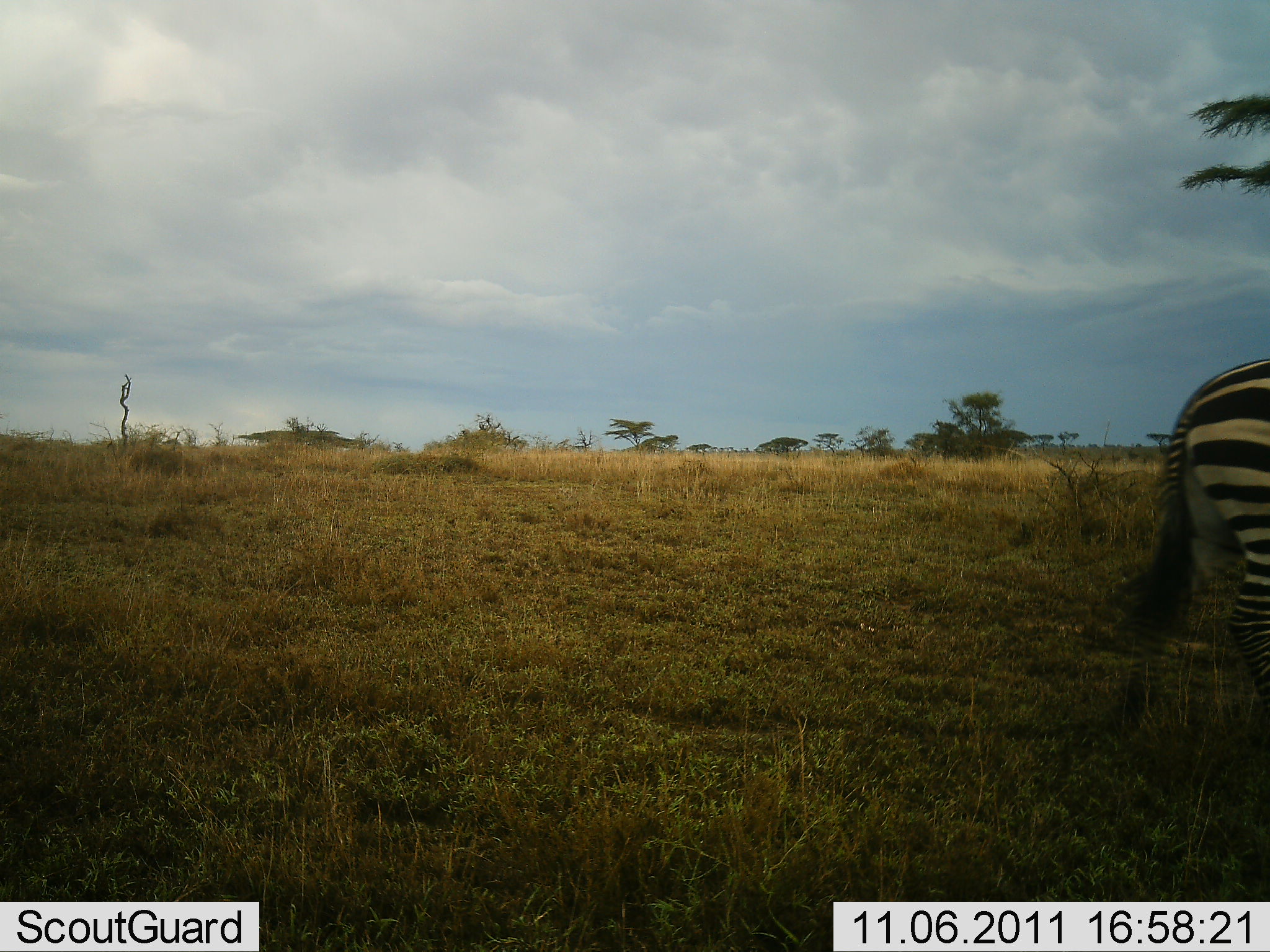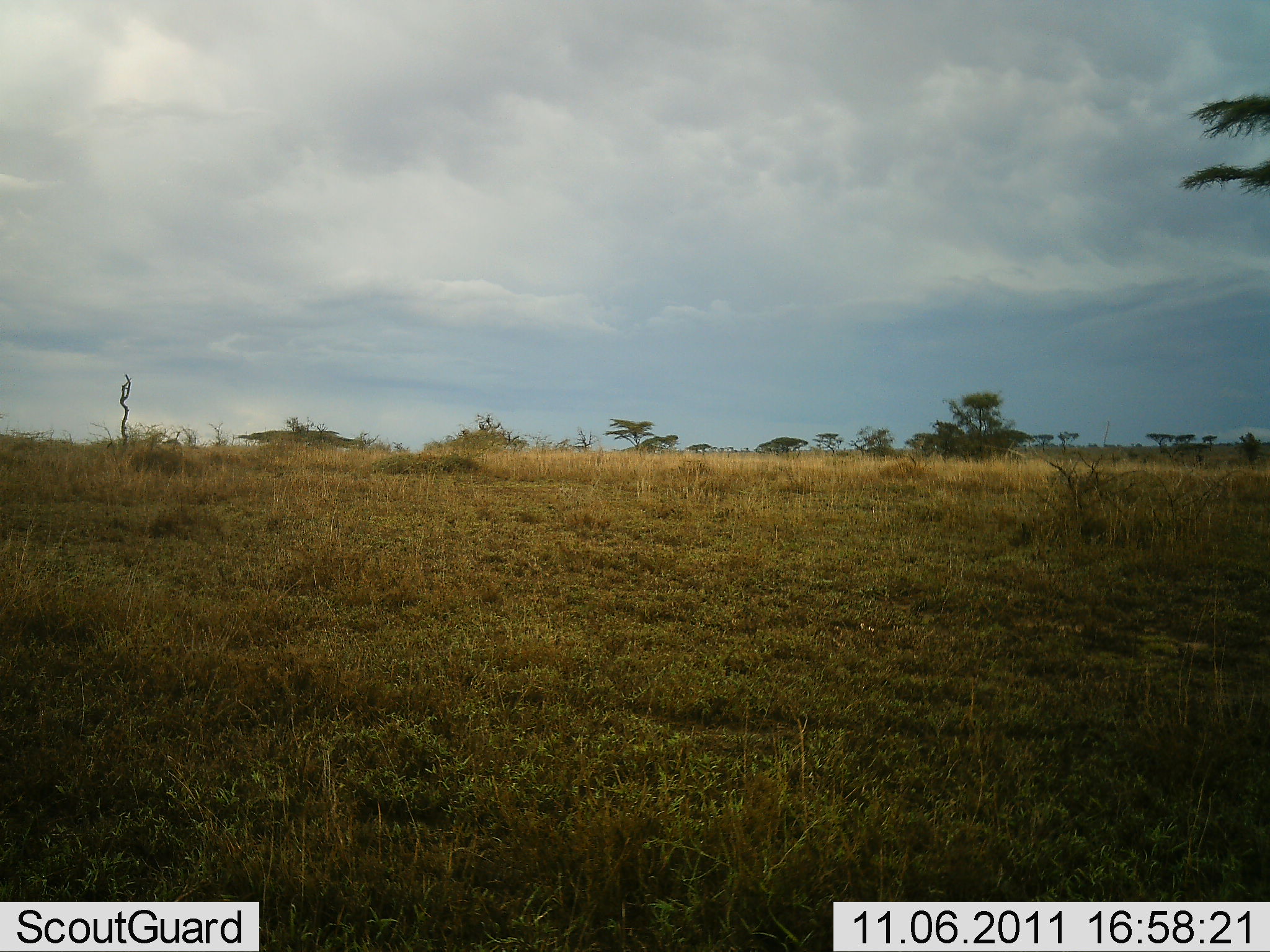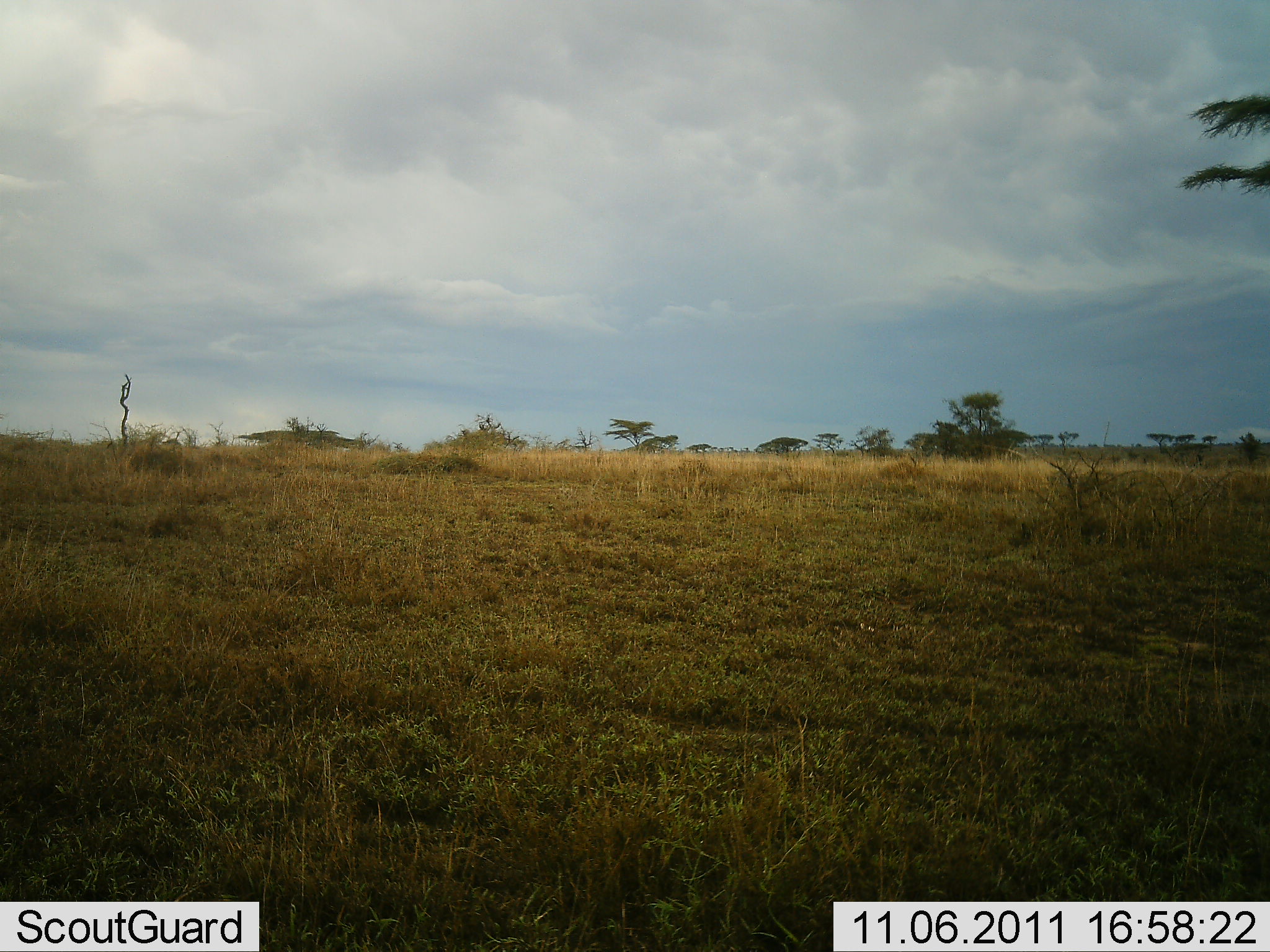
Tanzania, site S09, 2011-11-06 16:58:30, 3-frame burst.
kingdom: Animalia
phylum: Chordata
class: Mammalia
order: Perissodactyla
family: Equidae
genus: Equus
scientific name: Equus quagga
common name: plains zebra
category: zebra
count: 1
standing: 9%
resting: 0%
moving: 91%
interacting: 0%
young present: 0%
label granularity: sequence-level